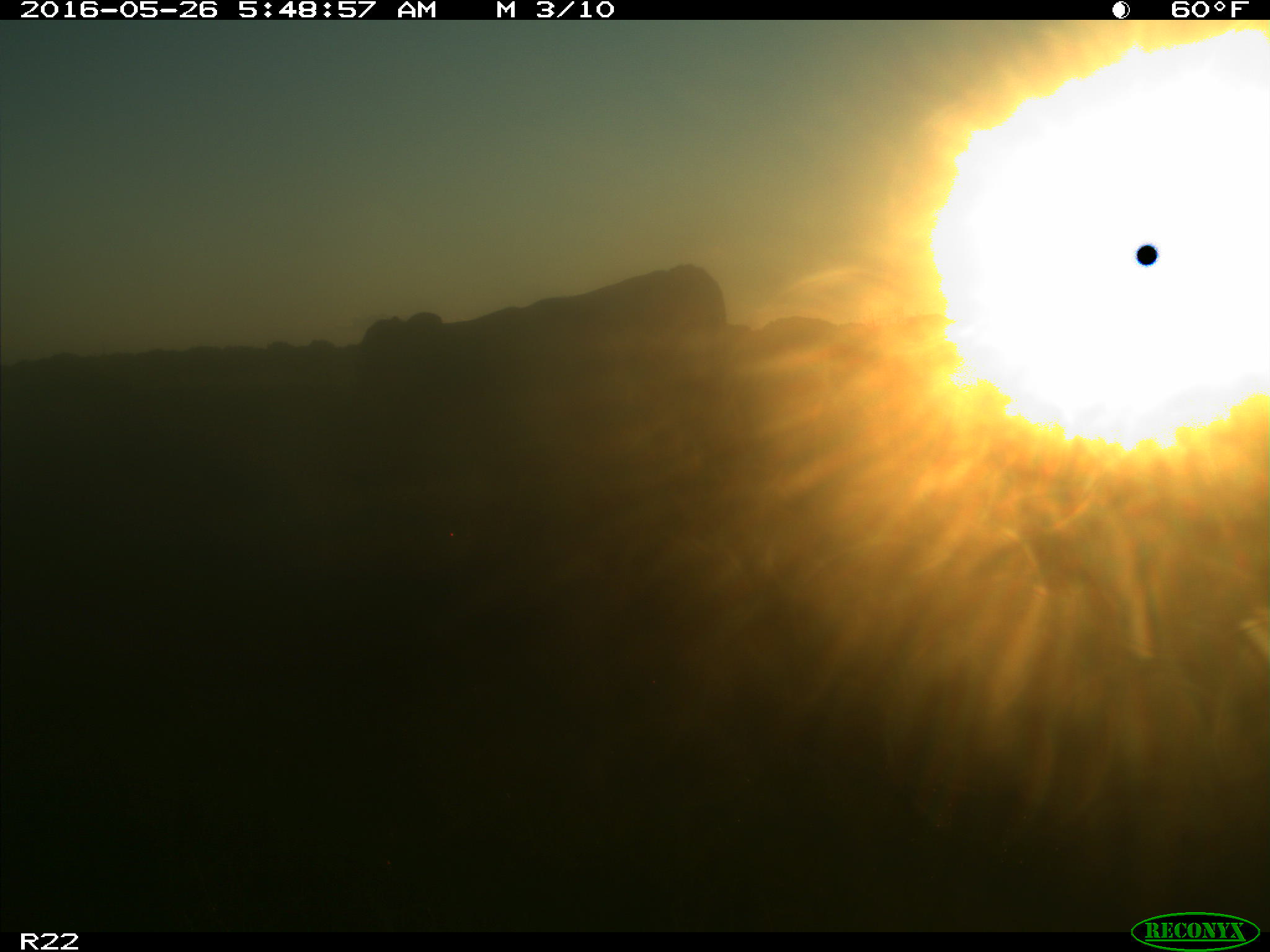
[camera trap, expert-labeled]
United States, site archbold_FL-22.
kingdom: Animalia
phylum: Chordata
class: Mammalia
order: Artiodactyla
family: Bovidae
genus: Bos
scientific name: Bos taurus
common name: domestic cow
Bos taurus (domestic cow).